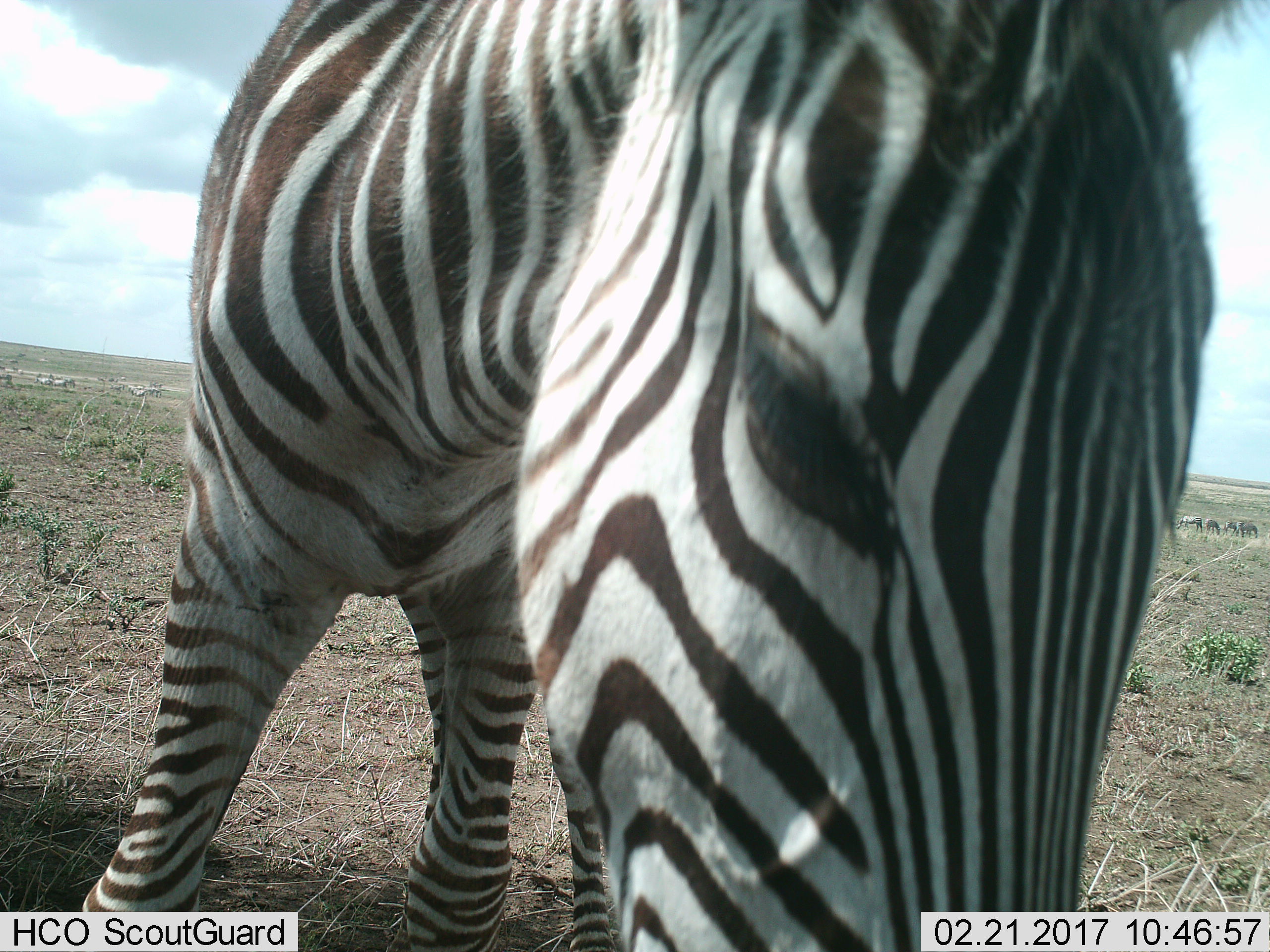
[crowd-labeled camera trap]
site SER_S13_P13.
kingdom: Animalia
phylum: Chordata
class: Mammalia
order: Perissodactyla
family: Equidae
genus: Equus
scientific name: Equus quagga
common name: plains zebra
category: zebraplains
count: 1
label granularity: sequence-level